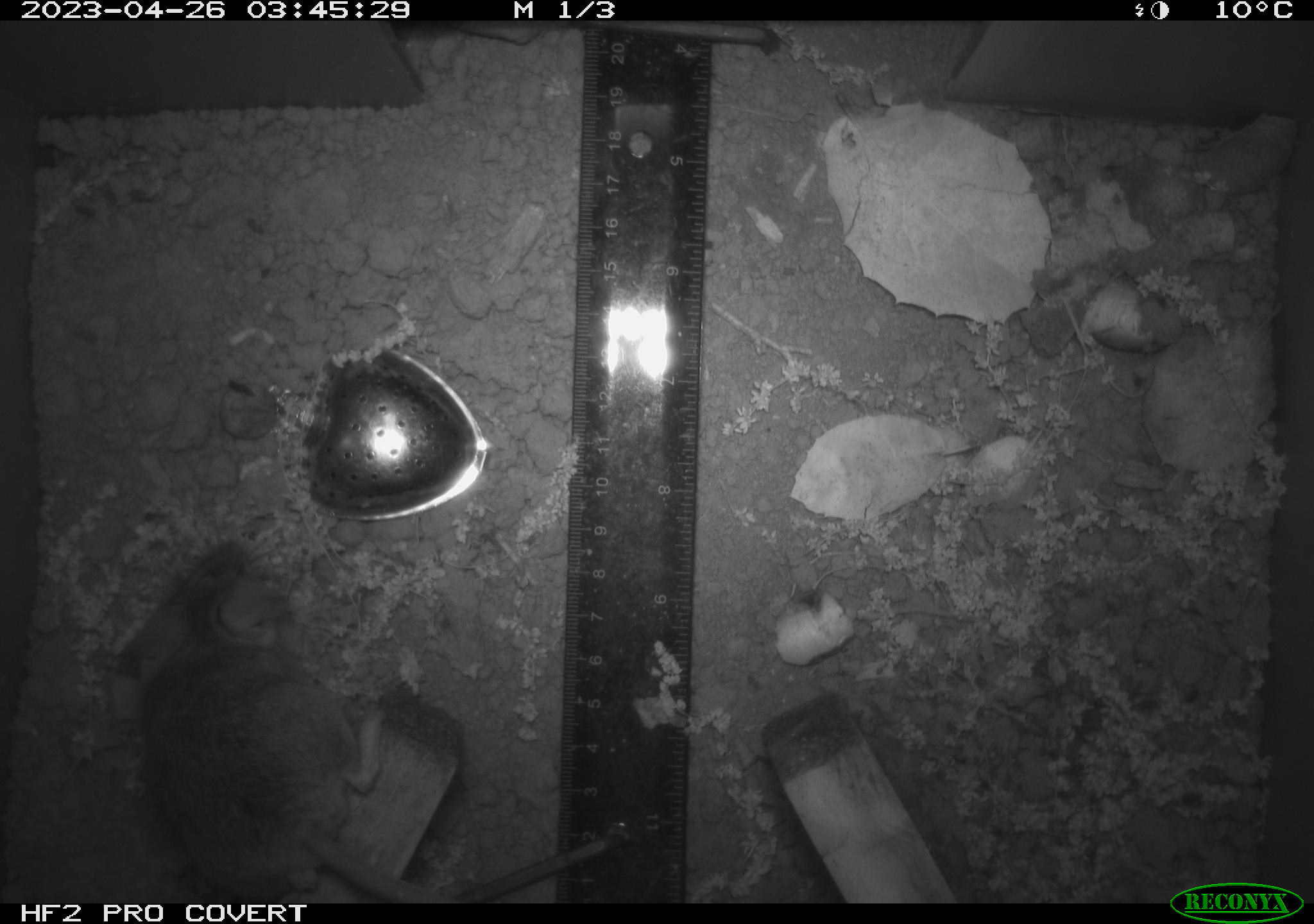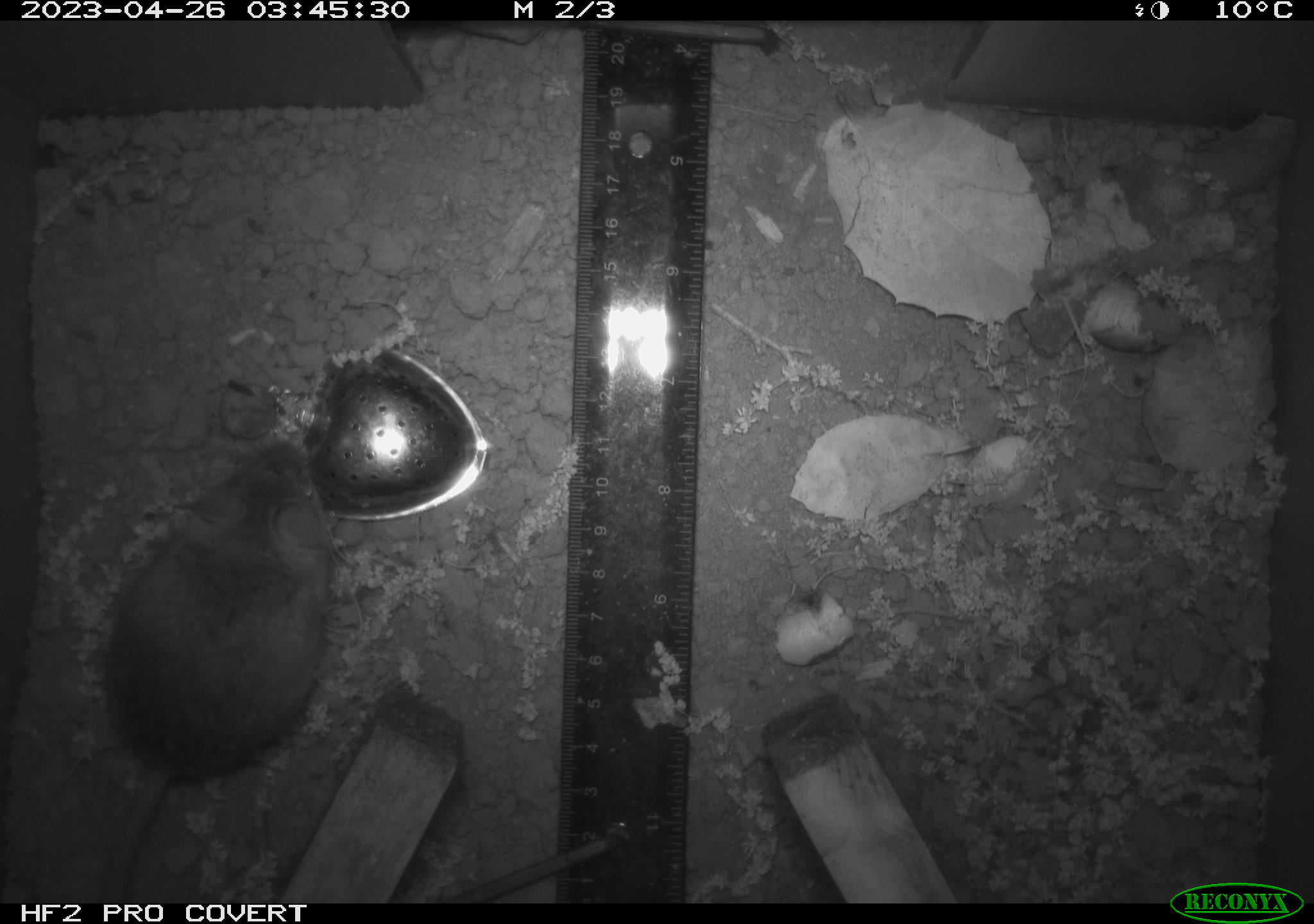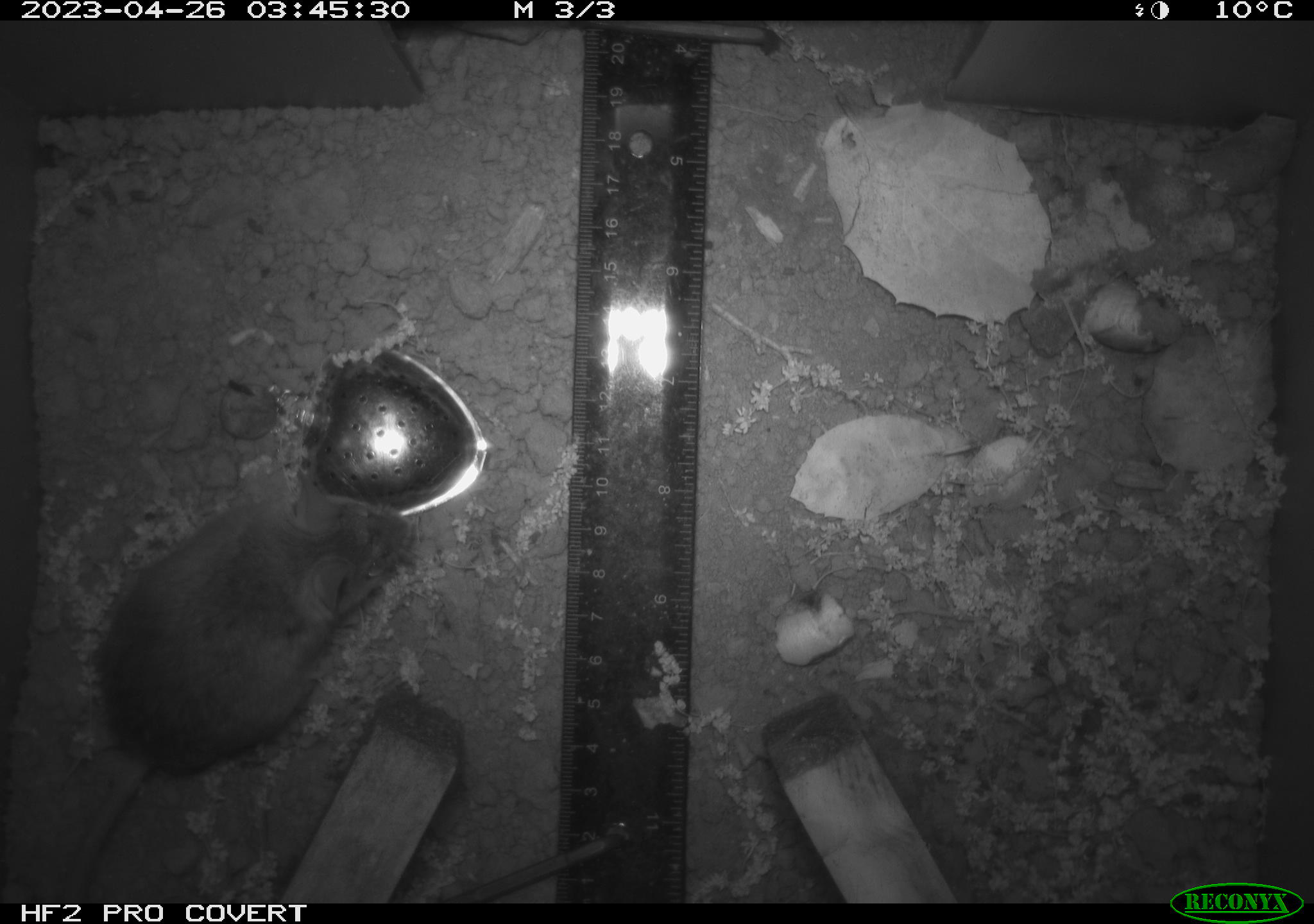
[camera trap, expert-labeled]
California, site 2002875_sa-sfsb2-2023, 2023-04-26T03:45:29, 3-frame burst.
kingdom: Animalia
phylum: Chordata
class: Mammalia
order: Rodentia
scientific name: Rodentia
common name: mouse species